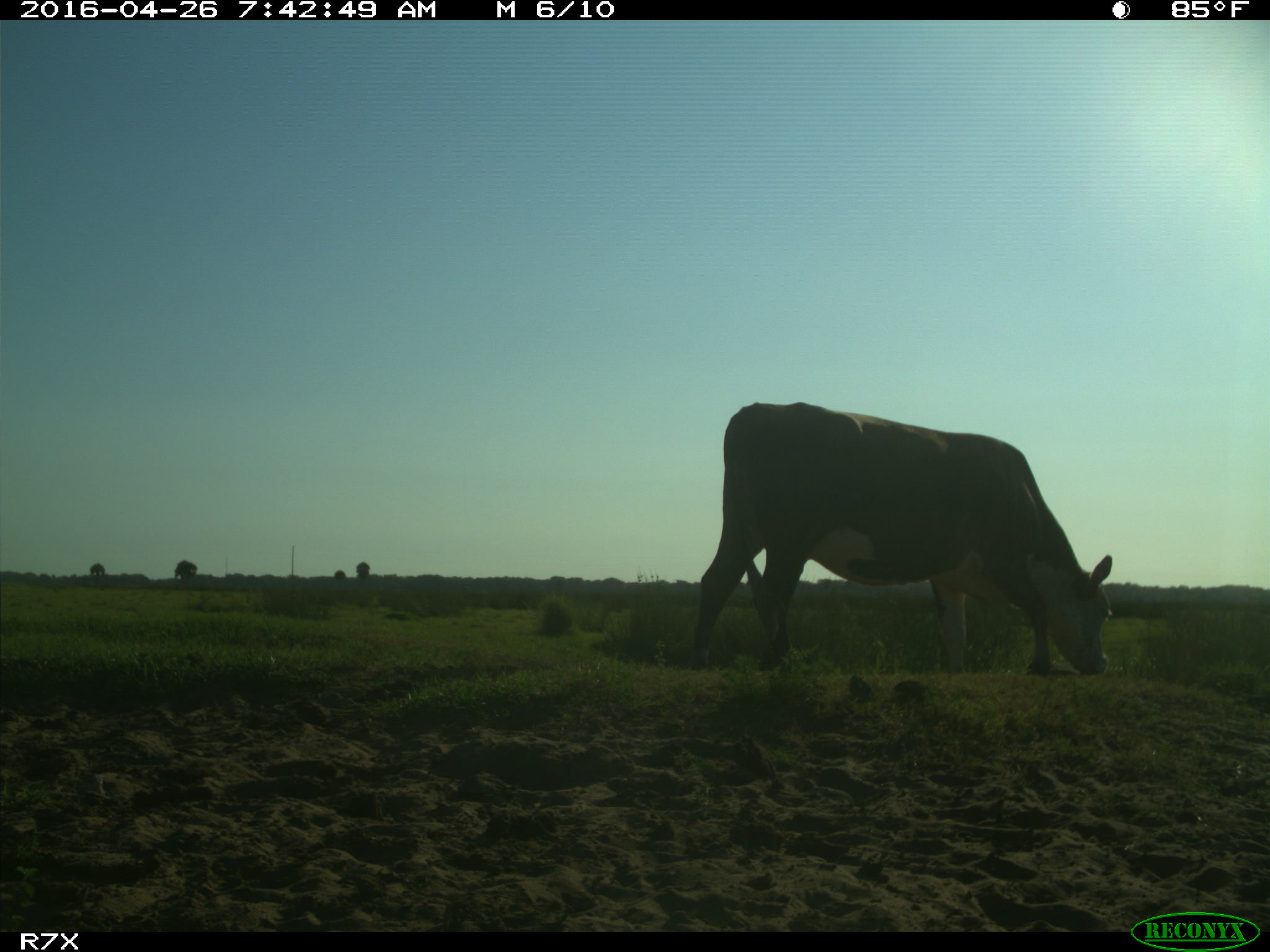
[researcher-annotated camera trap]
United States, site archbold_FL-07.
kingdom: Animalia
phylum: Chordata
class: Mammalia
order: Artiodactyla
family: Bovidae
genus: Bos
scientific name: Bos taurus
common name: domestic cow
Bos taurus (domestic cow).